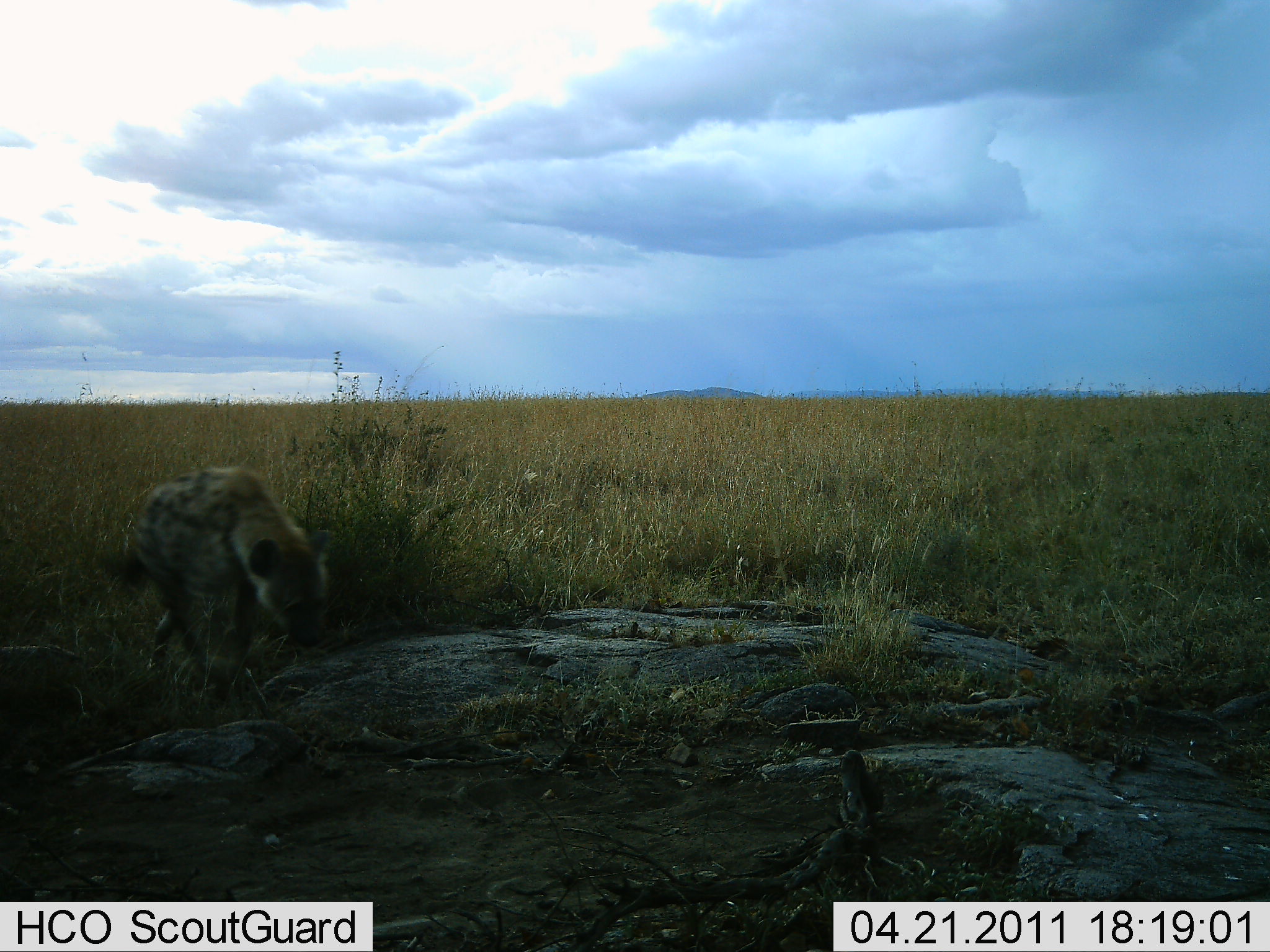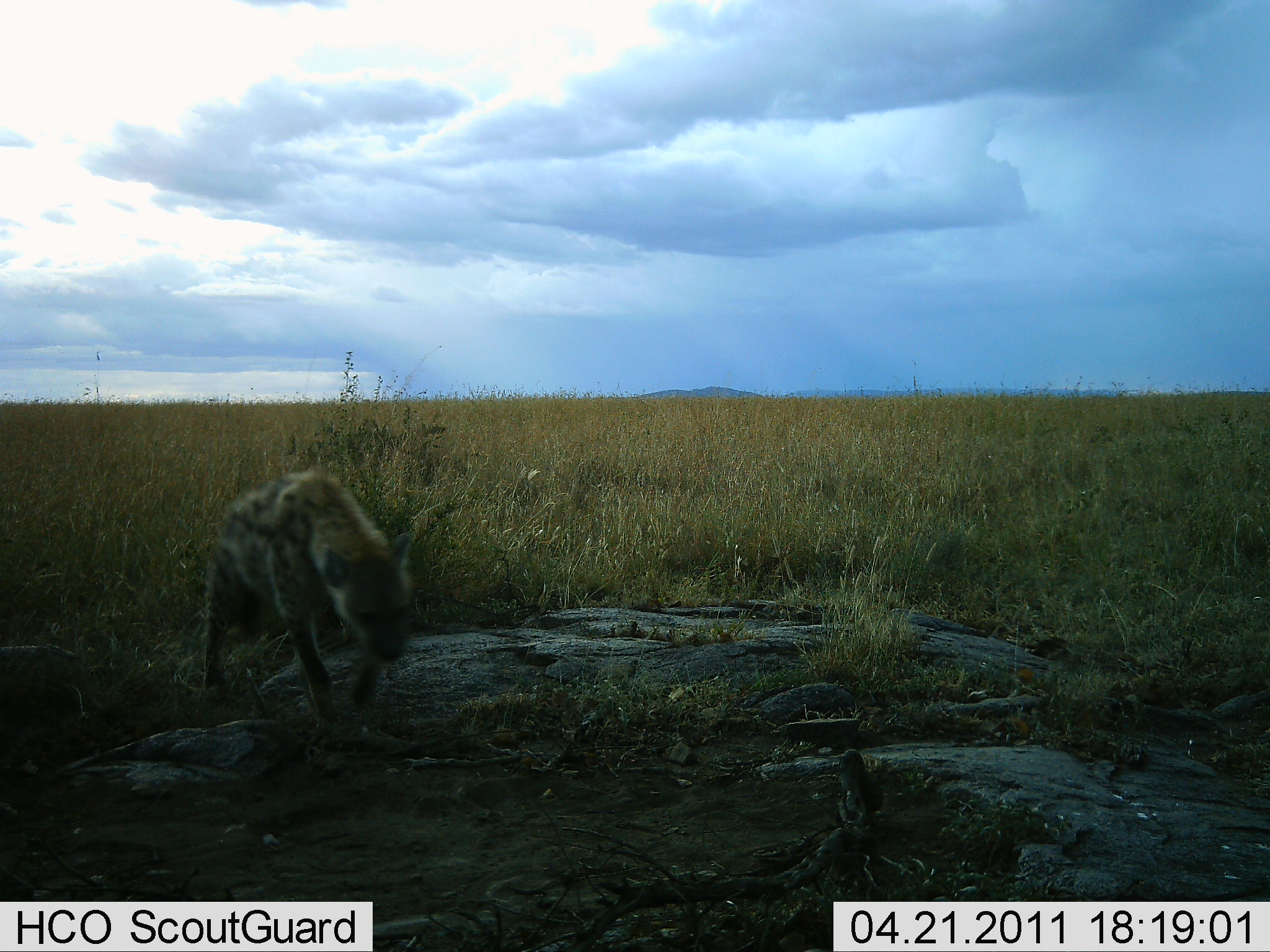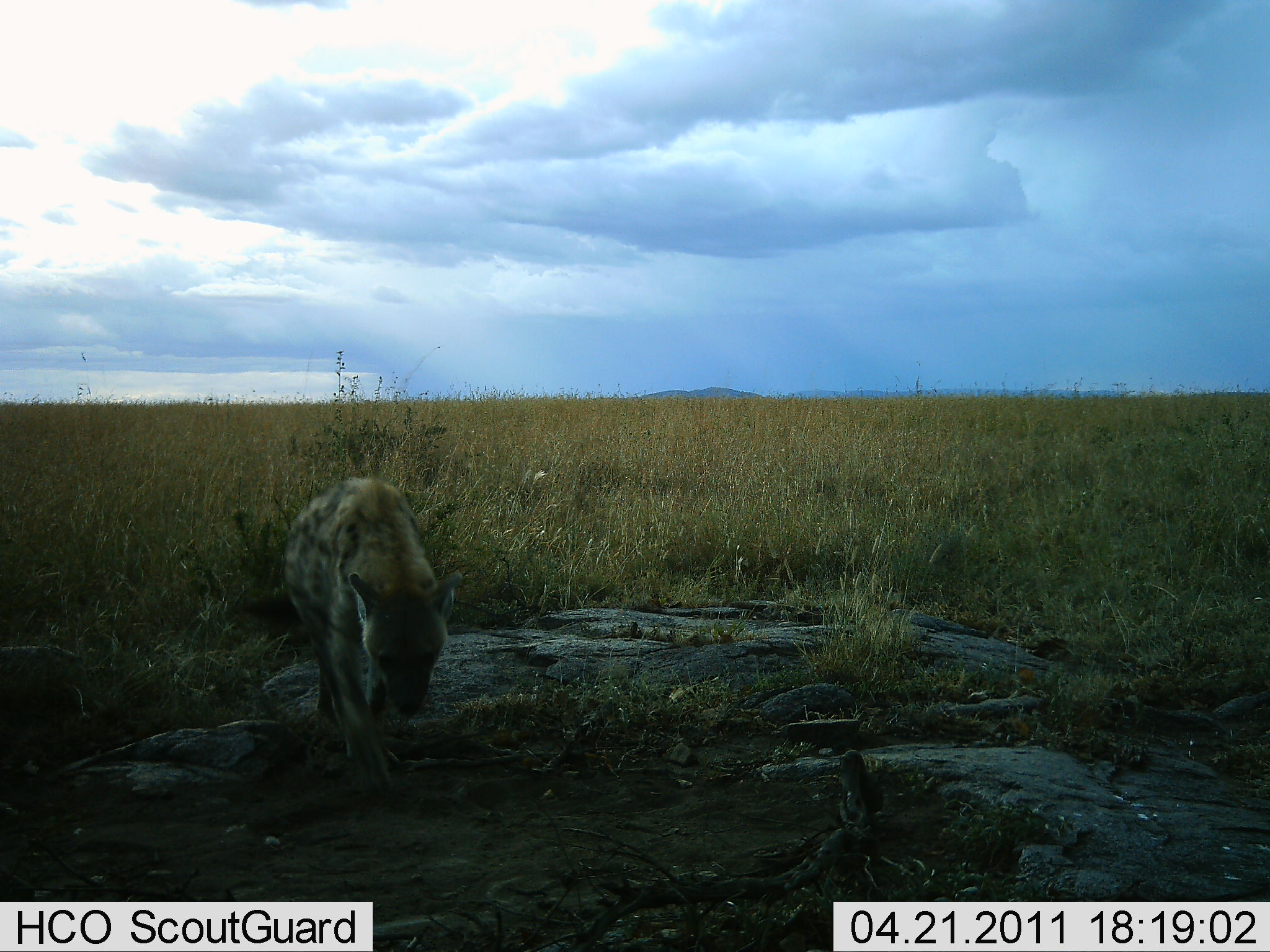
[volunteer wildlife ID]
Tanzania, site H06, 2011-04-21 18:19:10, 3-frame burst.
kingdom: Animalia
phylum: Chordata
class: Mammalia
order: Carnivora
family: Hyaenidae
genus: Crocuta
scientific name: Crocuta crocuta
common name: spotted hyena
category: hyenaspotted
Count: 1.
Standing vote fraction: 8%.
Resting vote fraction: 0%.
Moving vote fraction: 100%.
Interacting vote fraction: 0%.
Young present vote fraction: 0%.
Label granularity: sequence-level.